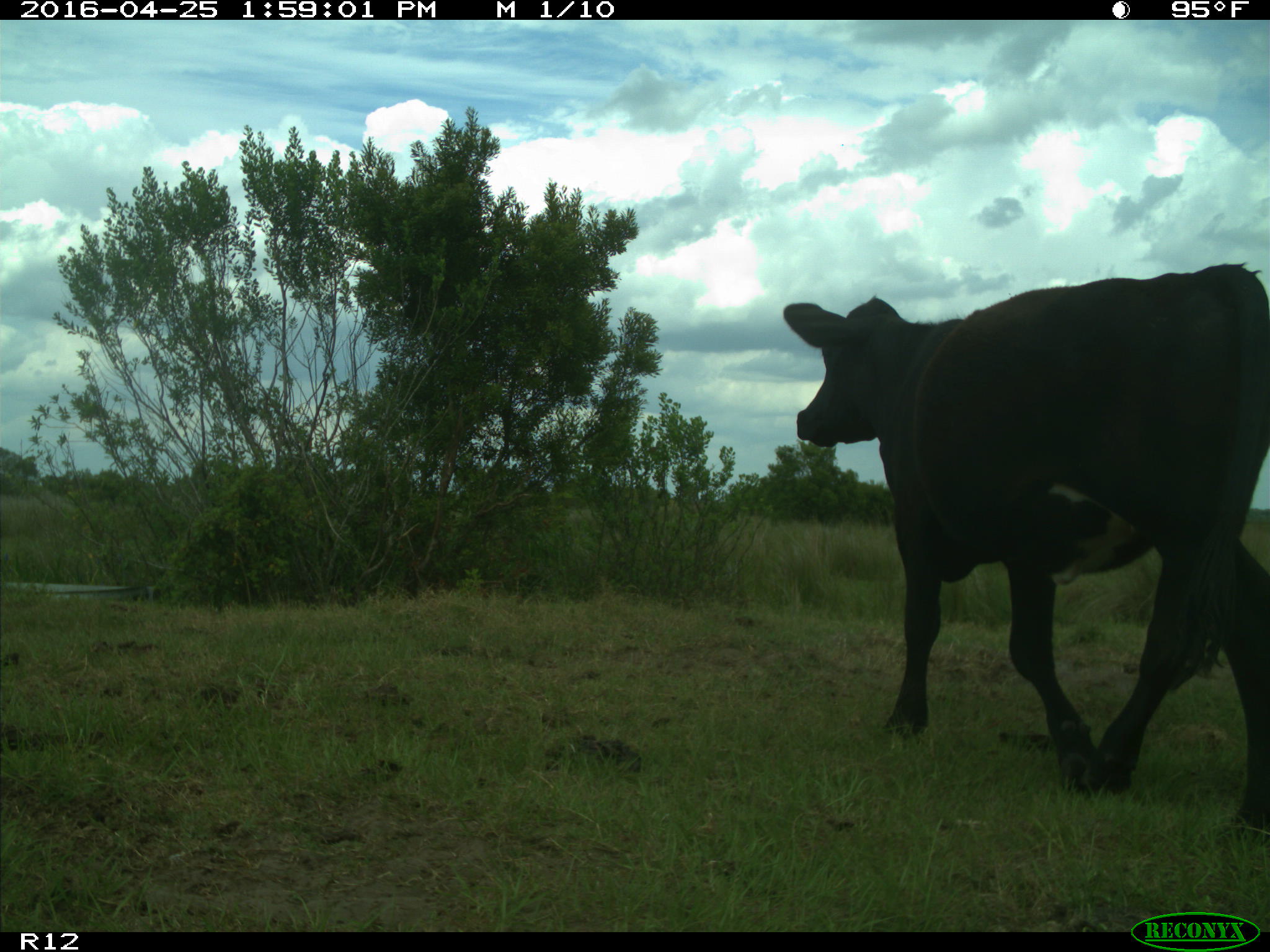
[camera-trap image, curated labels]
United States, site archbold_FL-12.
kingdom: Animalia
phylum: Chordata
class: Mammalia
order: Artiodactyla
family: Bovidae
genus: Bos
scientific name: Bos taurus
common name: domestic cow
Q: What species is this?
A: Bos taurus (domestic cow).